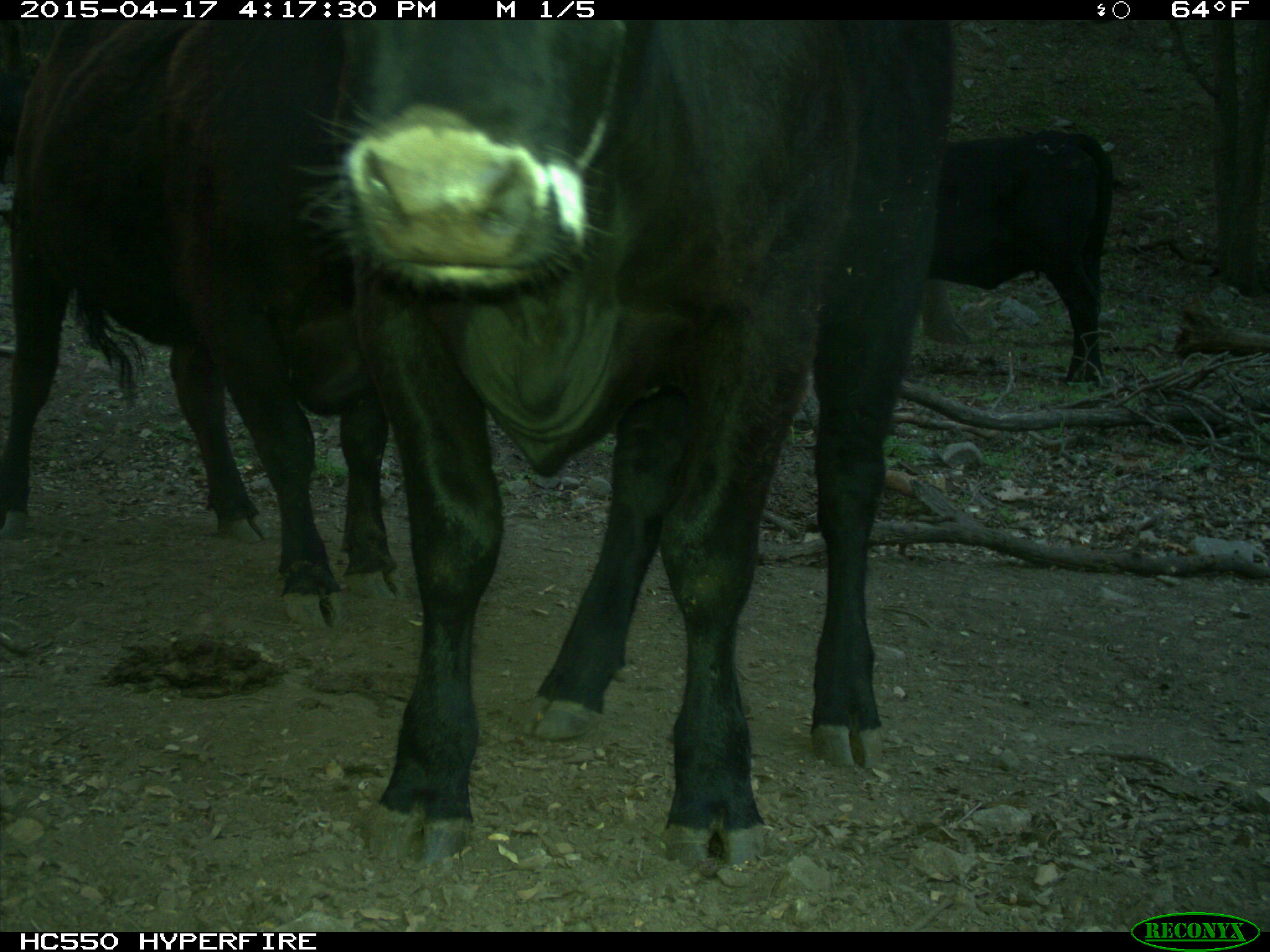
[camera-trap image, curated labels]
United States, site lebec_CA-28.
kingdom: Animalia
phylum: Chordata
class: Mammalia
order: Artiodactyla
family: Bovidae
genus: Bos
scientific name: Bos taurus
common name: domestic cow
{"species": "Bos taurus (domestic cow)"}